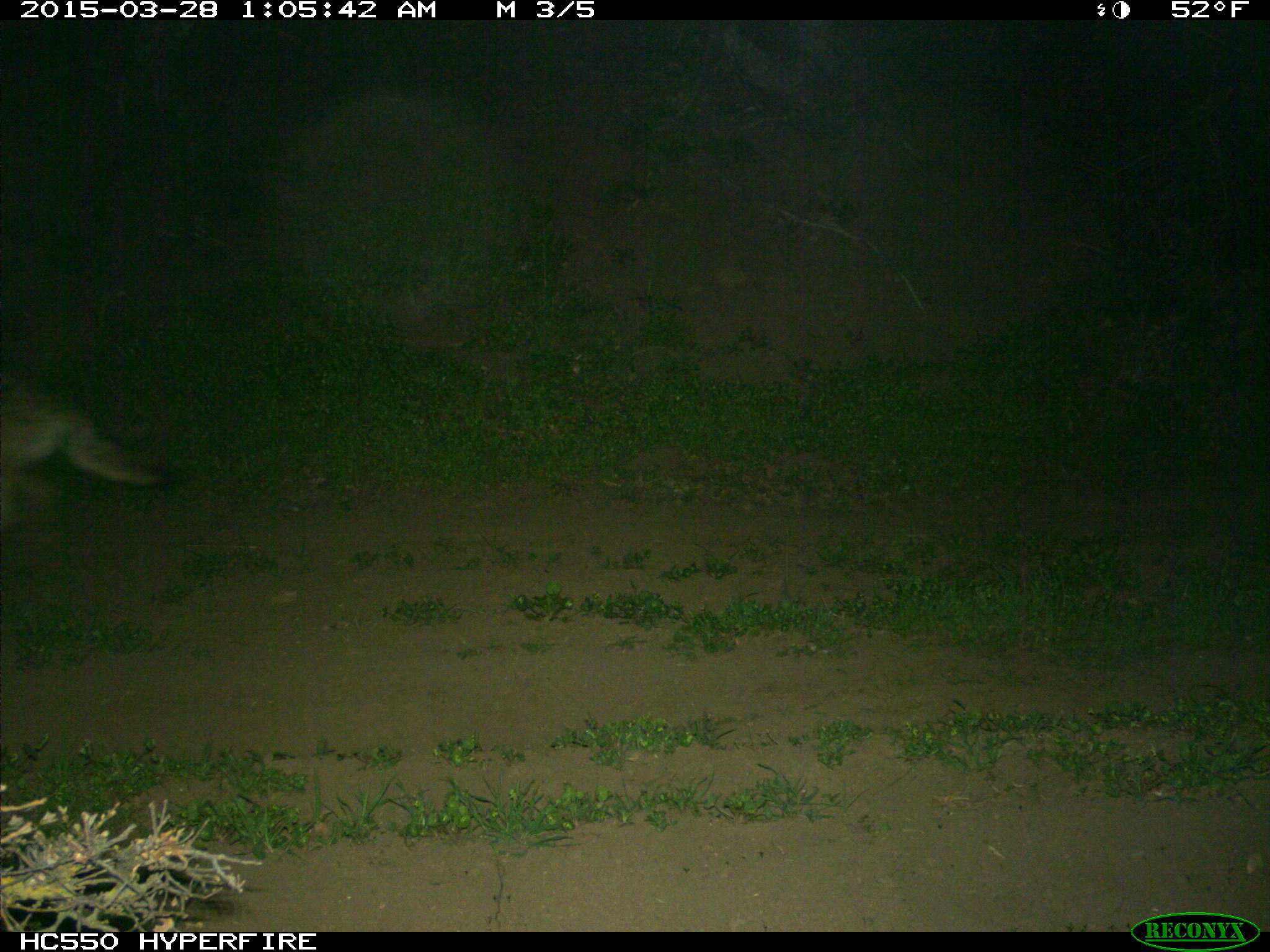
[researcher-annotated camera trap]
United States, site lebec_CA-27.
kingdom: Animalia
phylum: Chordata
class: Mammalia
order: Carnivora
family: Canidae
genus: Canis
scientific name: Canis latrans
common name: coyote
Canis latrans (coyote).